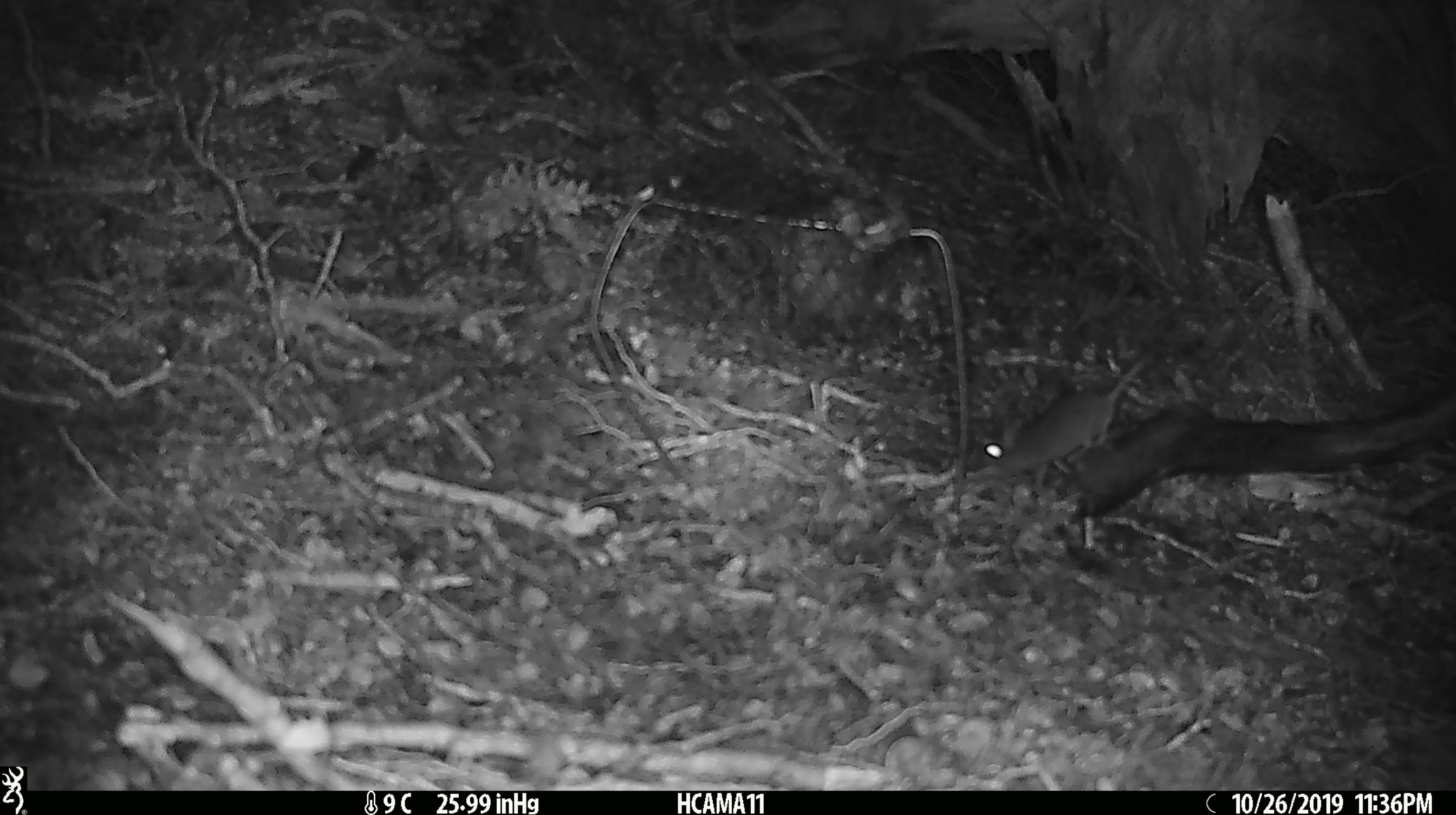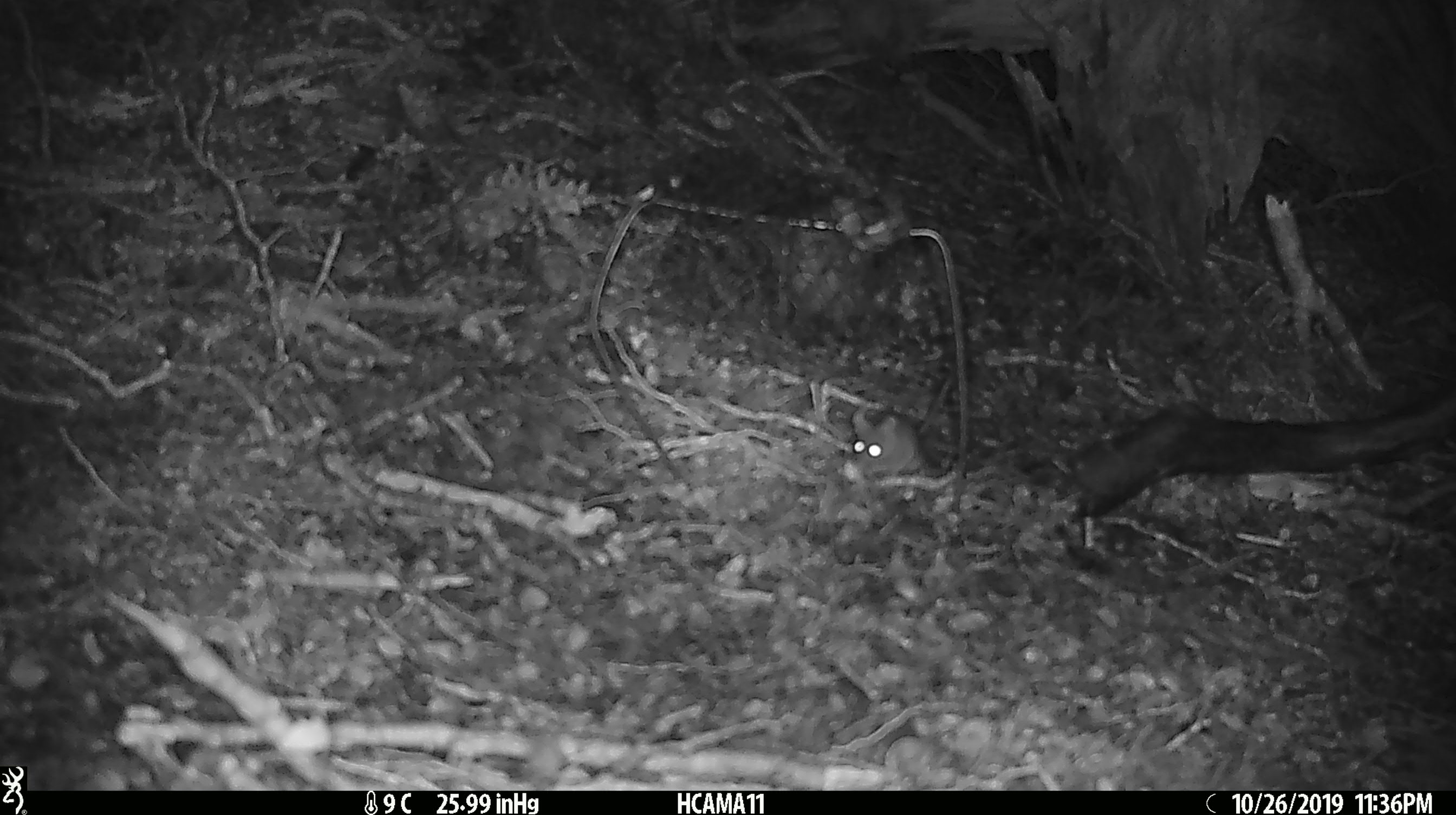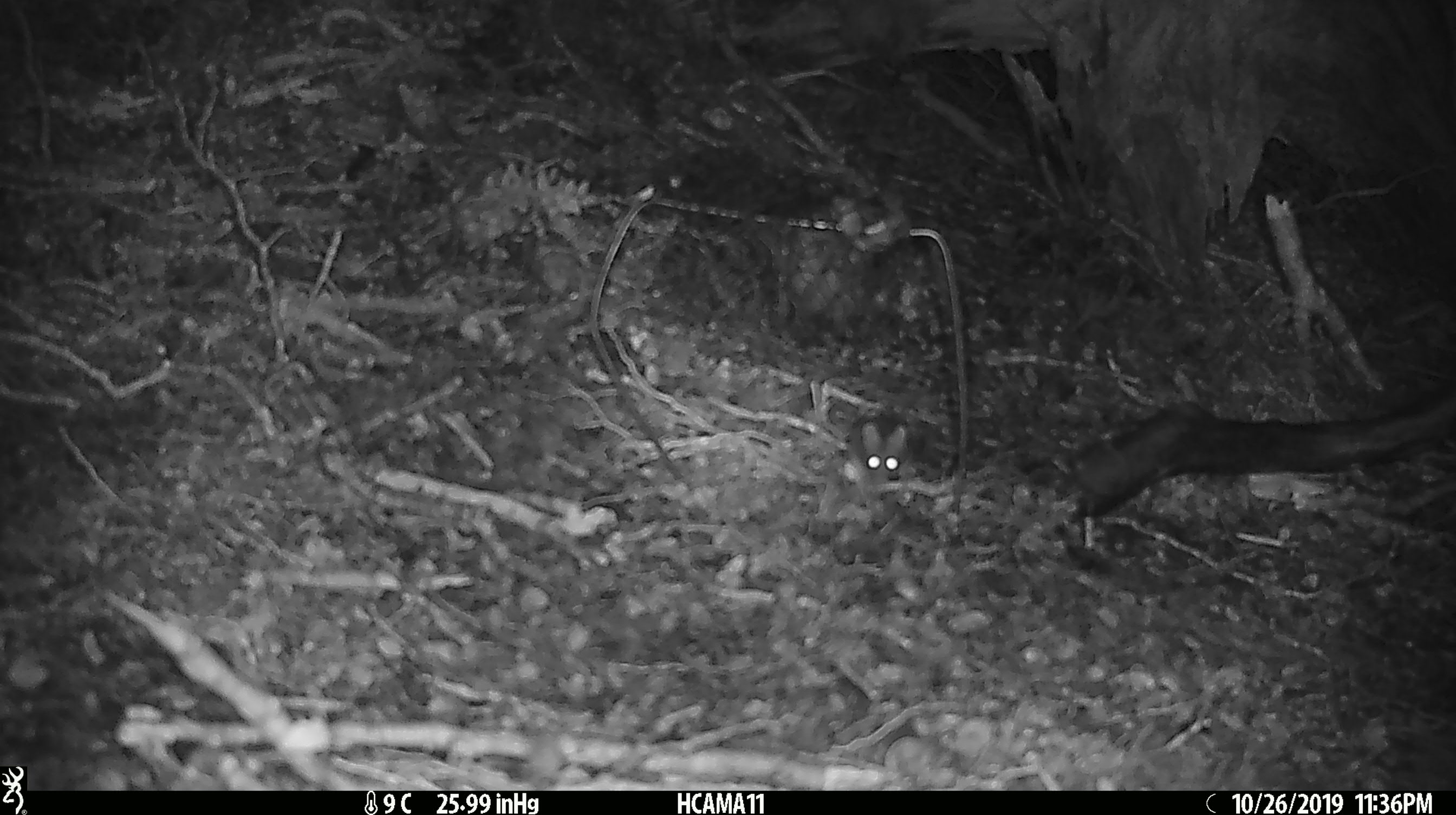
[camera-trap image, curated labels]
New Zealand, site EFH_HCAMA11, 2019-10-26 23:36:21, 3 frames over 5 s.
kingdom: Animalia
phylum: Chordata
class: Mammalia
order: Rodentia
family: Muridae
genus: Mus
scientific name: Mus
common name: mouse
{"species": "mouse (Mus)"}